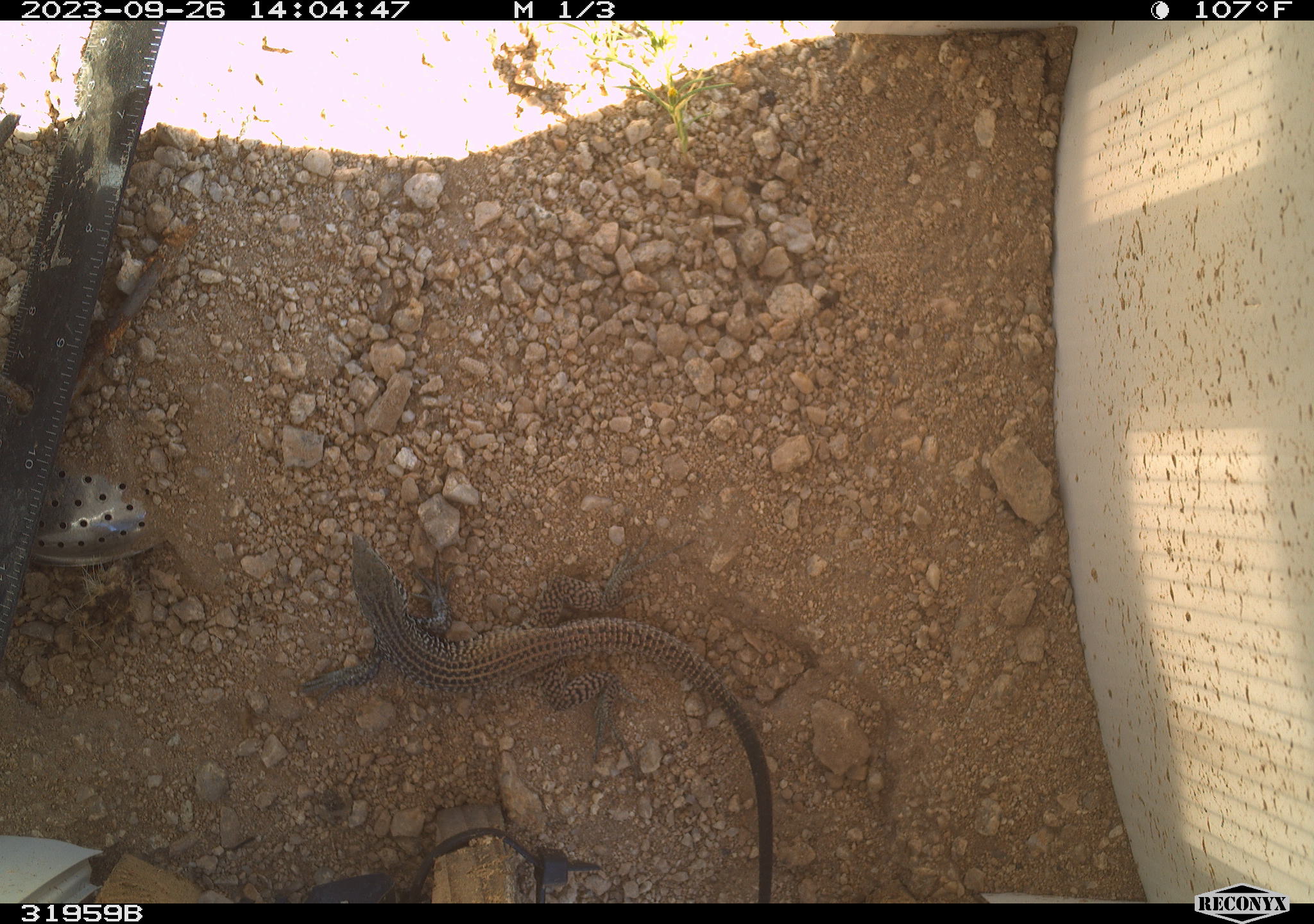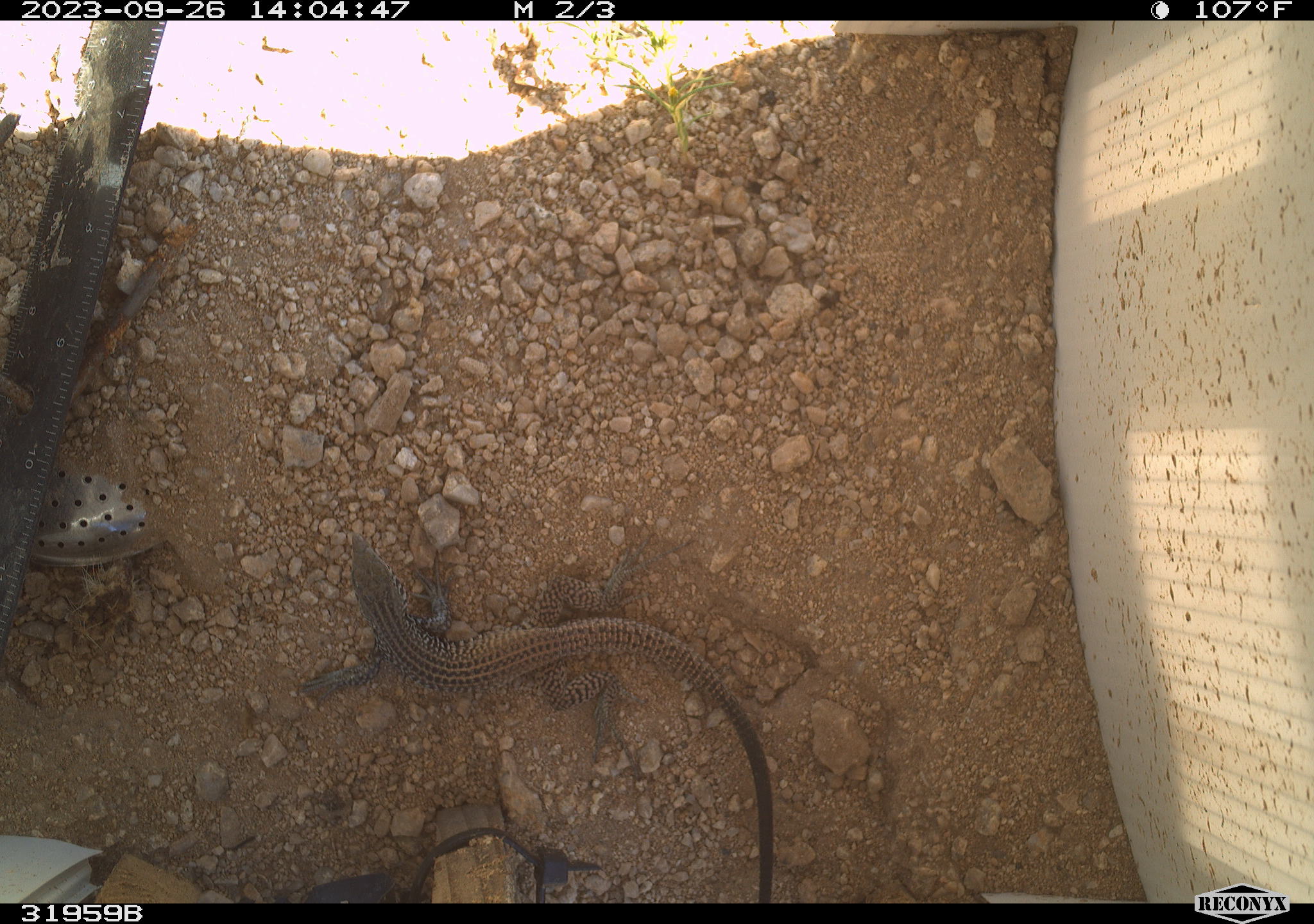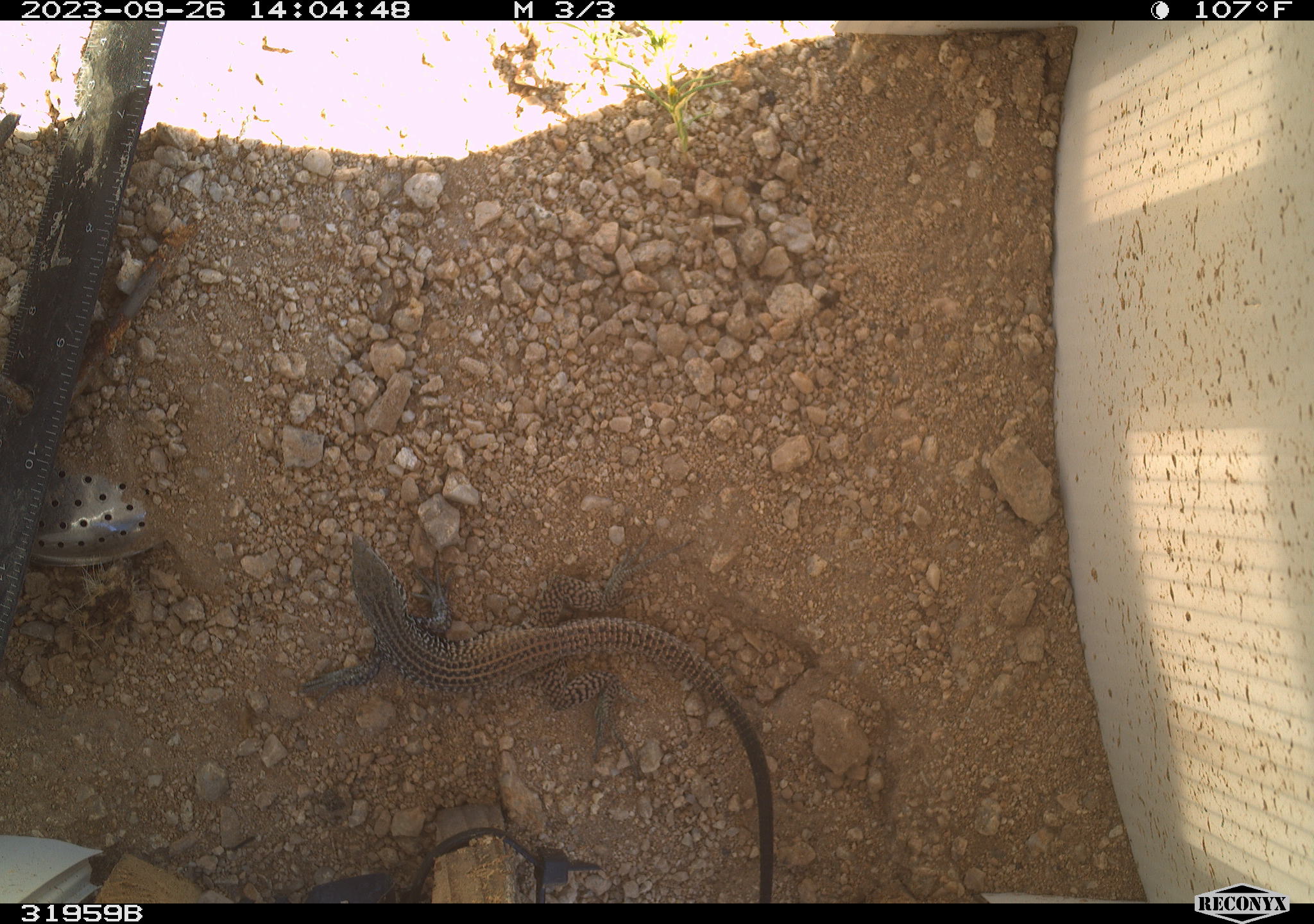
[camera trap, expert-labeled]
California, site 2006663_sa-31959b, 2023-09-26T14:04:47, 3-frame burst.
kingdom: Animalia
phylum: Chordata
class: Reptilia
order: Squamata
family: Teiidae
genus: Aspidoscelis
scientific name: Aspidoscelis tigris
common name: western whiptail